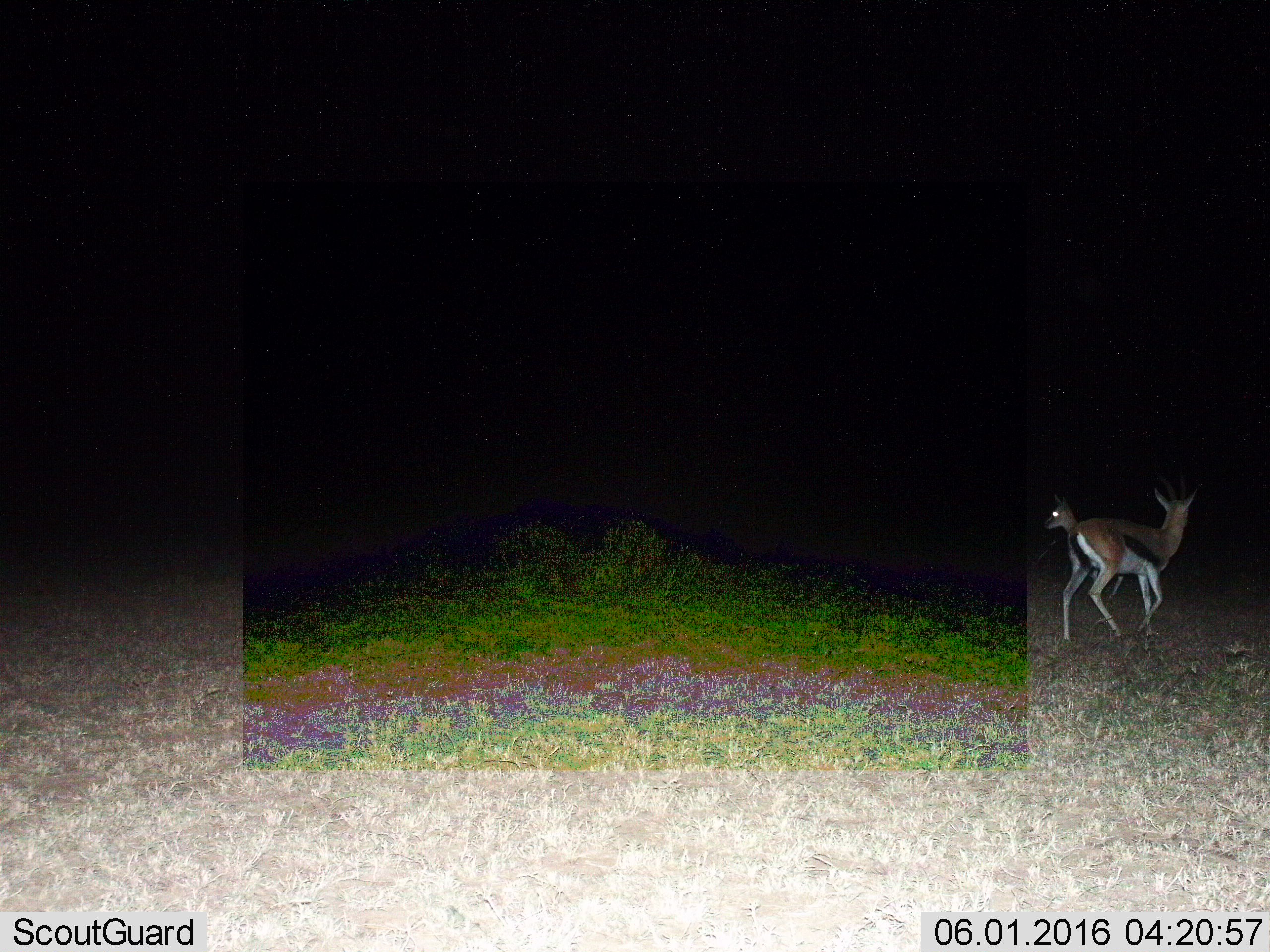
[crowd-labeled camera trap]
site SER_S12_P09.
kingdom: Animalia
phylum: Chordata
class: Mammalia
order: Artiodactyla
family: Bovidae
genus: Eudorcas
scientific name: Eudorcas thomsonii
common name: thomson's gazelle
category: gazellethomsons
Gazellethomsons (thomson's gazelle) (Eudorcas thomsonii), count 2. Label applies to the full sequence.